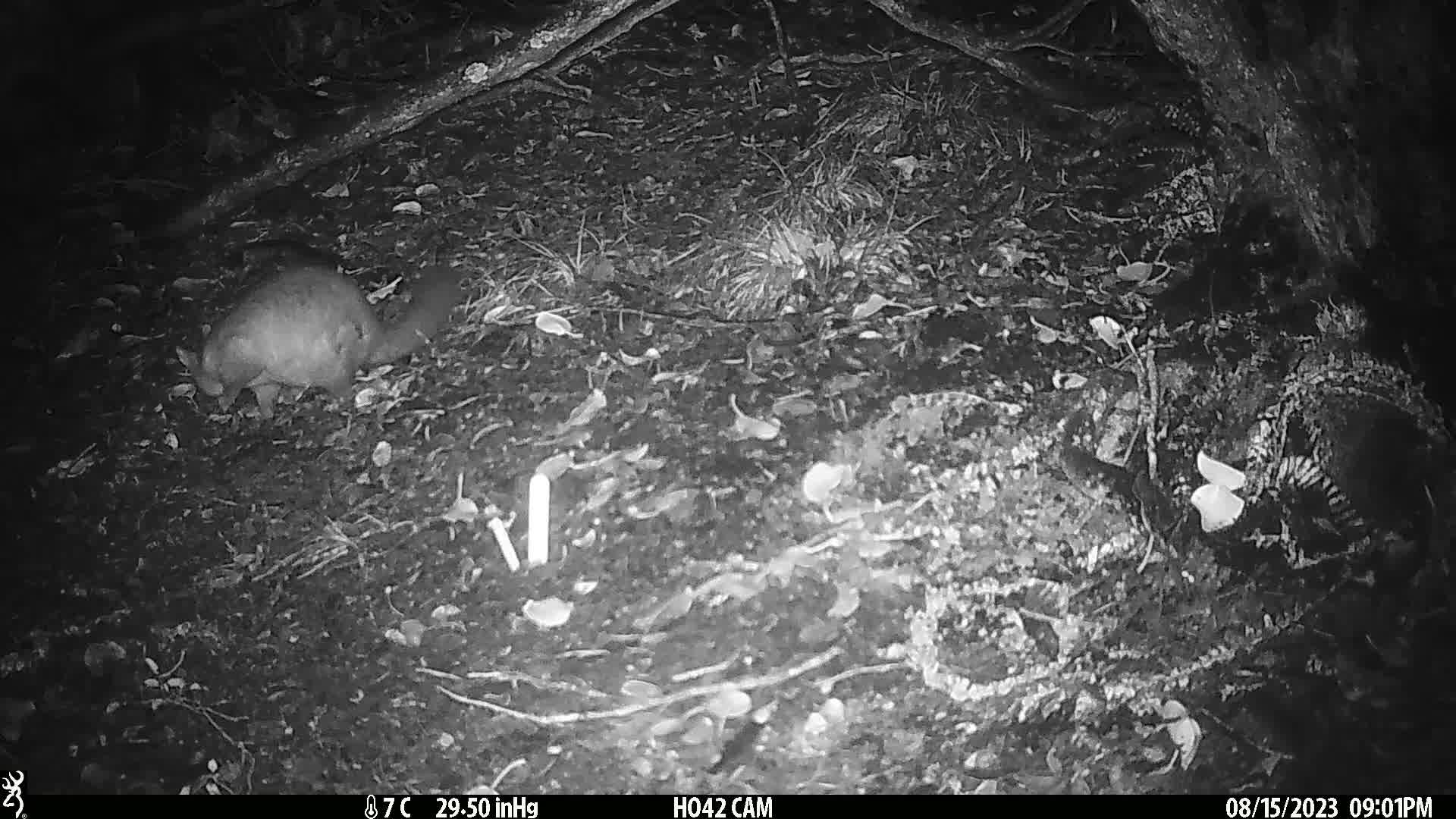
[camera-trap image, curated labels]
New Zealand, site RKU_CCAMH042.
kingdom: Animalia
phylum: Chordata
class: Mammalia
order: Diprotodontia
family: Phalangeridae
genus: Trichosurus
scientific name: Trichosurus vulpecula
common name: common brushtail possum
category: possum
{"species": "possum (common brushtail possum) (Trichosurus vulpecula)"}